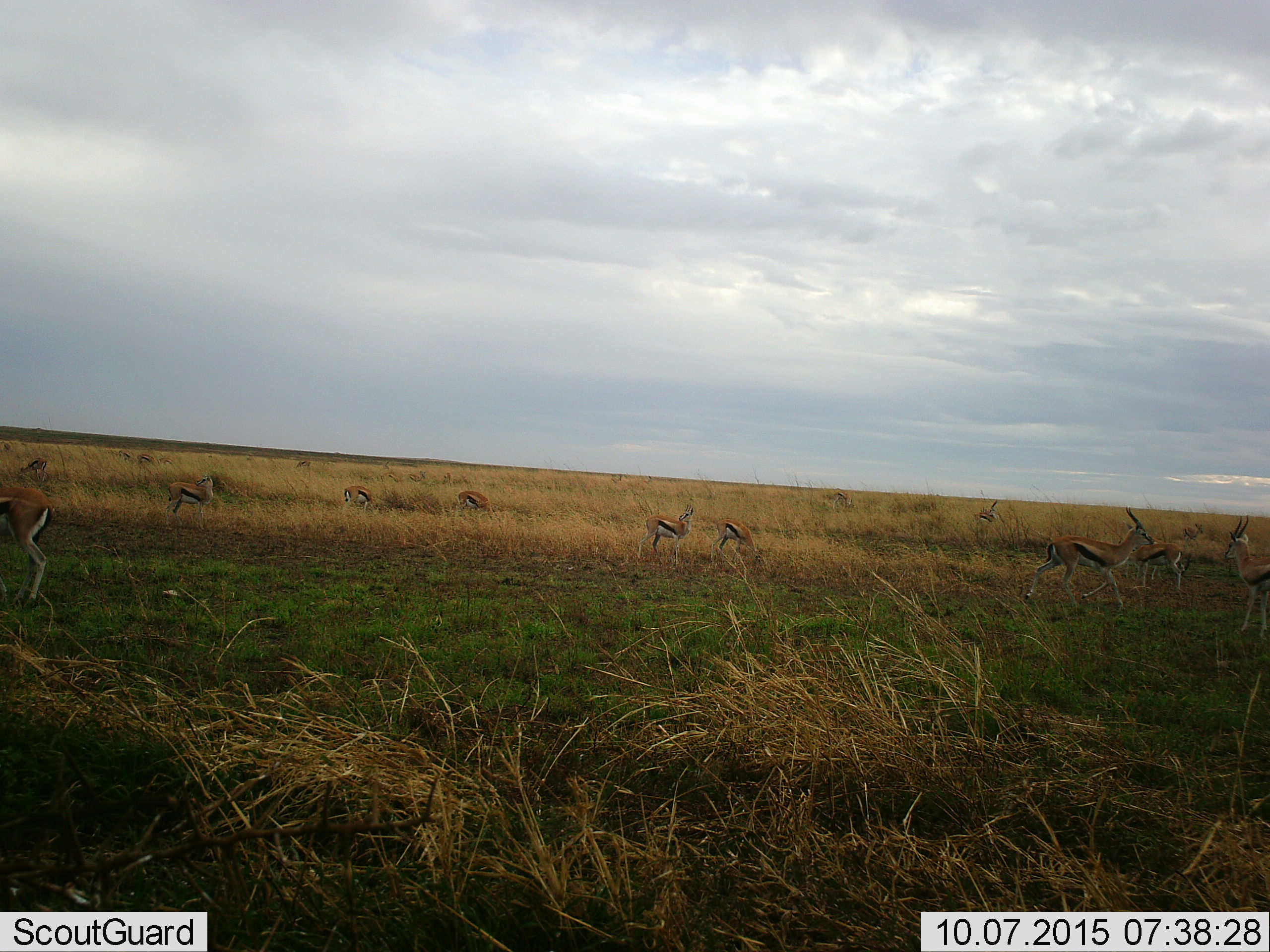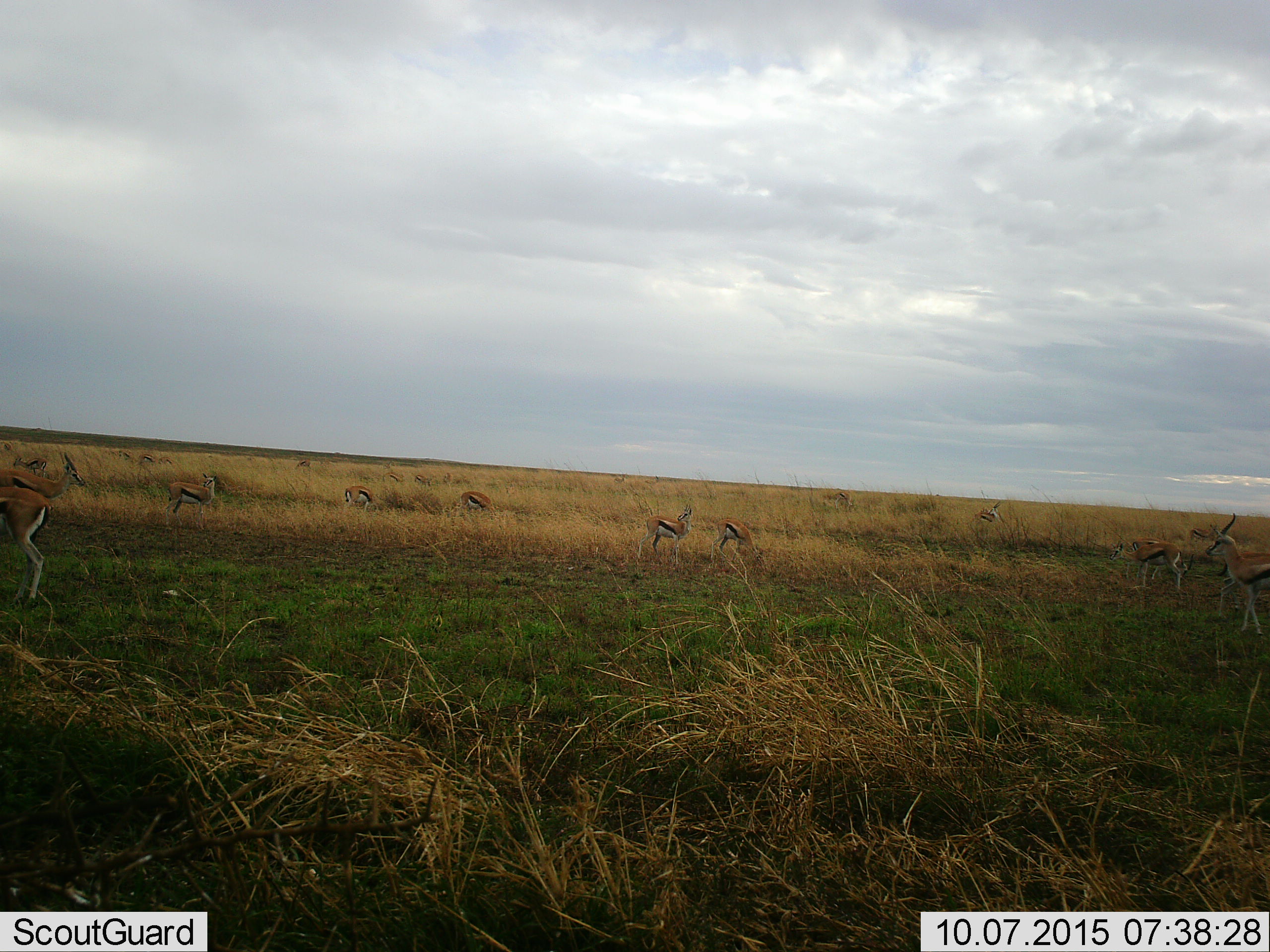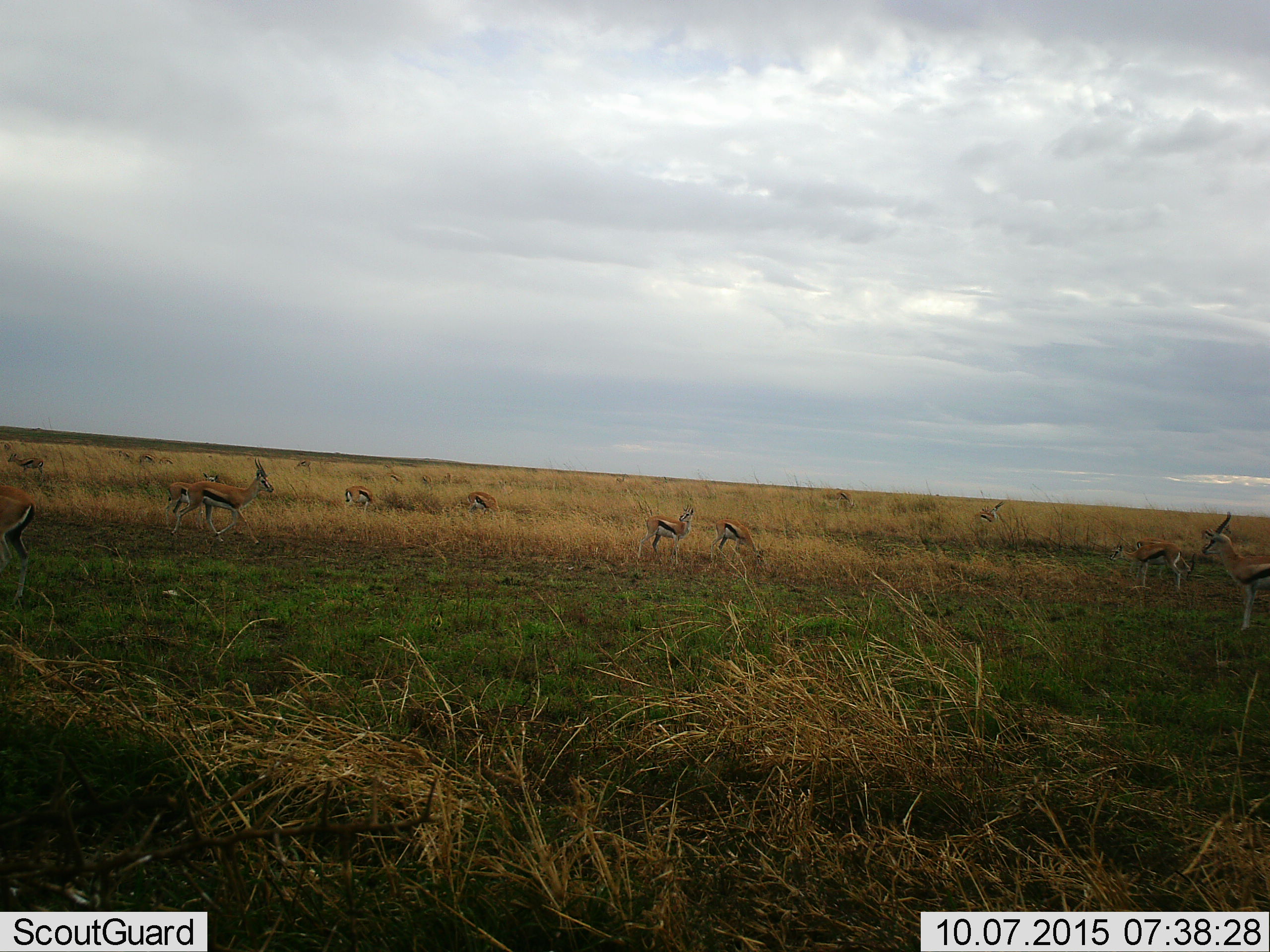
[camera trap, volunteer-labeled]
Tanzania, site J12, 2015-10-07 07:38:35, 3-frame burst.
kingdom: Animalia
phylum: Chordata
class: Mammalia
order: Artiodactyla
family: Bovidae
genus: Eudorcas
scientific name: Eudorcas thomsonii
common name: thomson's gazelle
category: gazellethomsons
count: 11-50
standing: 88%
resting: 12%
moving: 75%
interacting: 12%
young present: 0%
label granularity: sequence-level